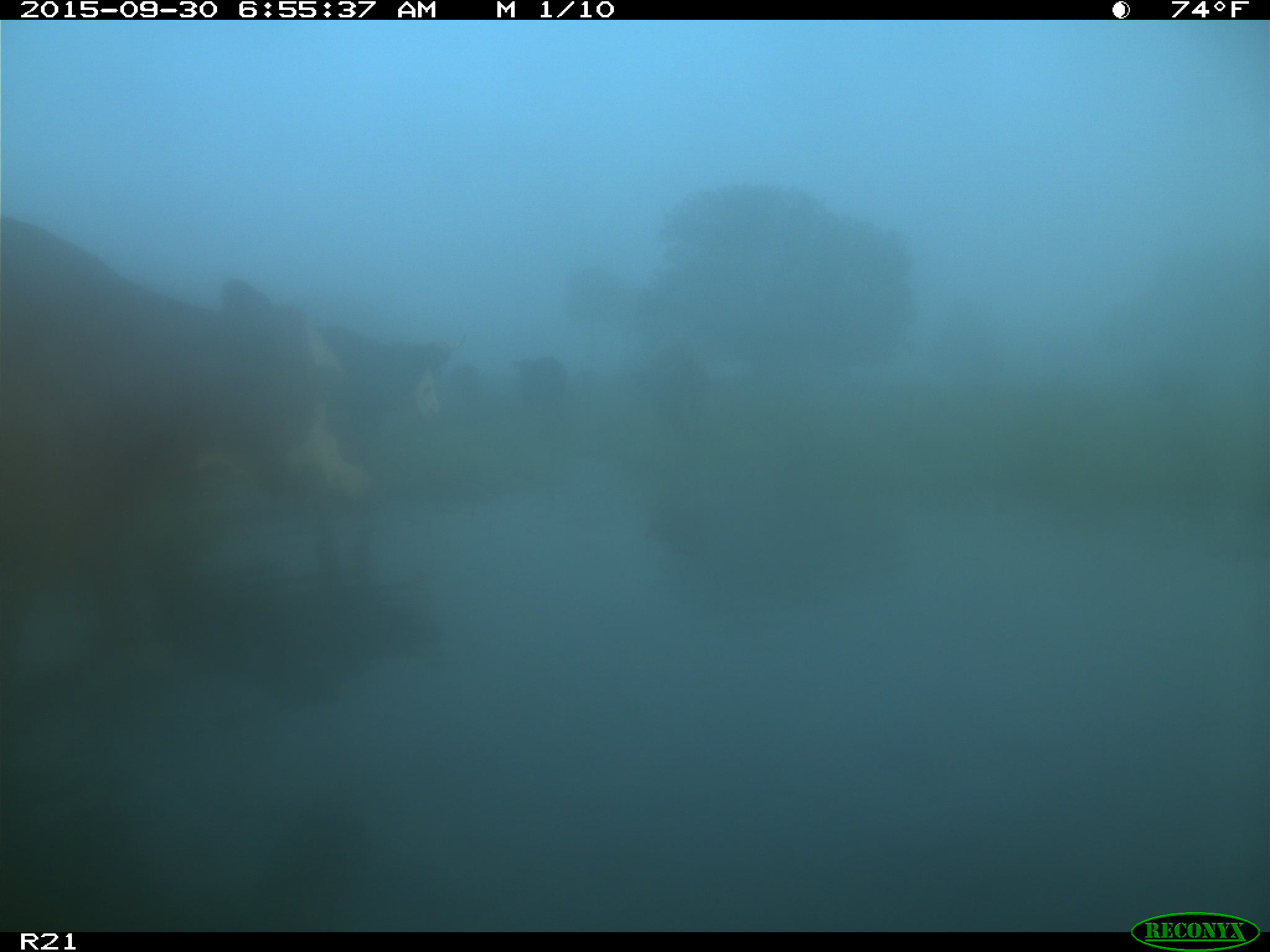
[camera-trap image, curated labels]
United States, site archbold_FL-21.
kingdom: Animalia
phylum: Chordata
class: Mammalia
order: Artiodactyla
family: Bovidae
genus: Bos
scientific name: Bos taurus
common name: domestic cow